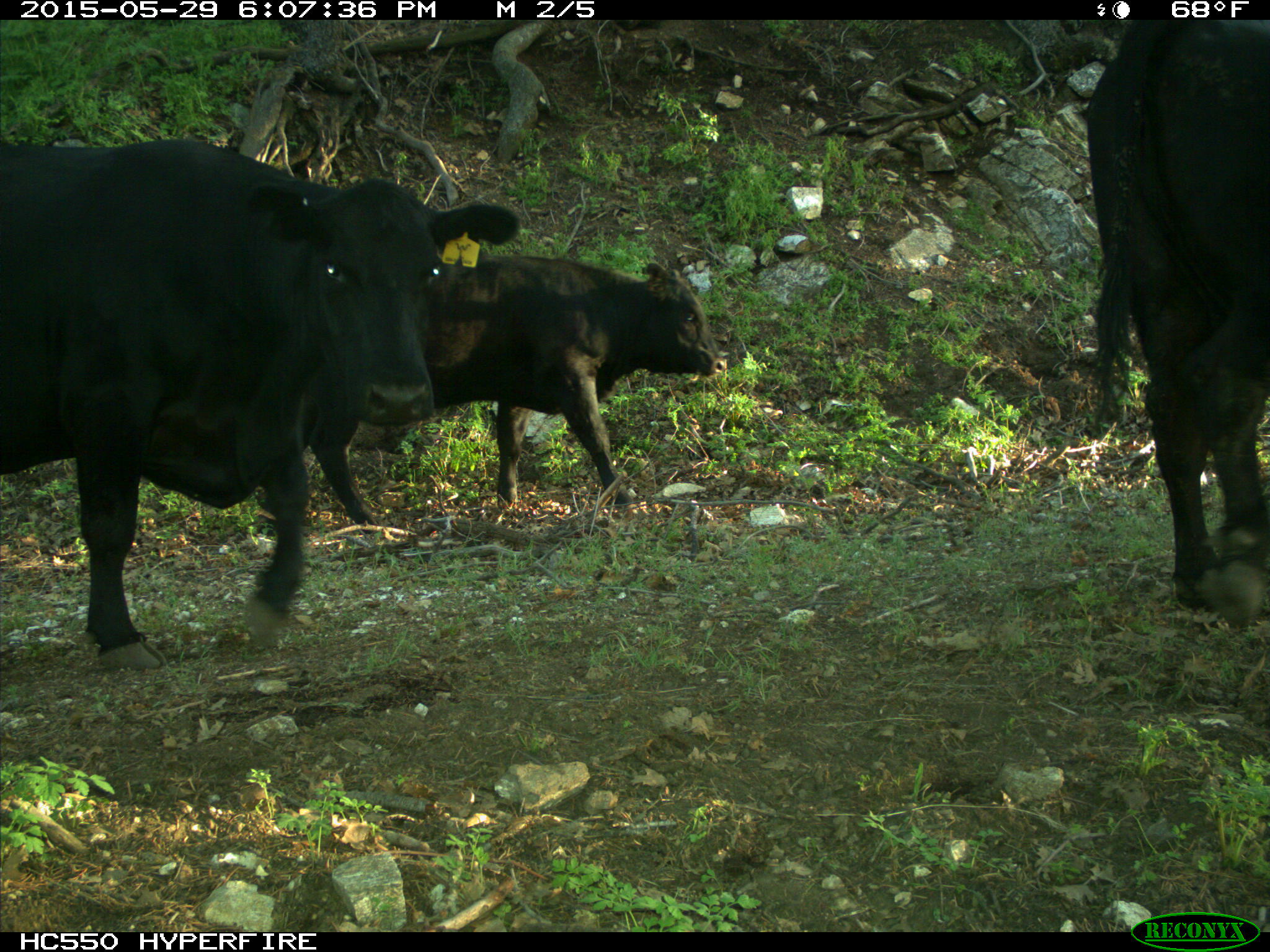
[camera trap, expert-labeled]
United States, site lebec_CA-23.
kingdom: Animalia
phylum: Chordata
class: Mammalia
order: Artiodactyla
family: Bovidae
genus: Bos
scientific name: Bos taurus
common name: domestic cow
Bos taurus (domestic cow).